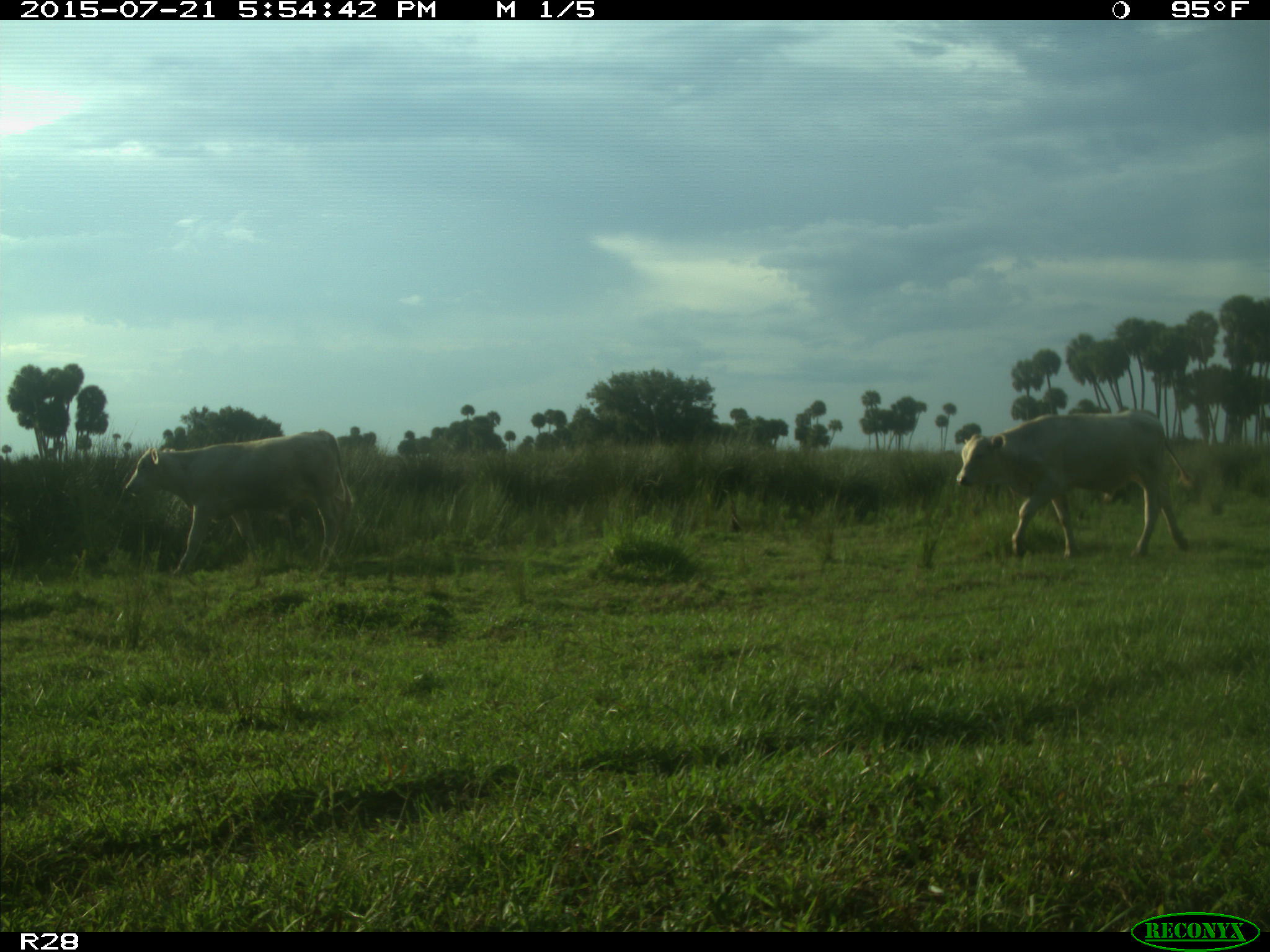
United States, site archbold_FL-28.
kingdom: Animalia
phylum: Chordata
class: Mammalia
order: Artiodactyla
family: Bovidae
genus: Bos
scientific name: Bos taurus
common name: domestic cow